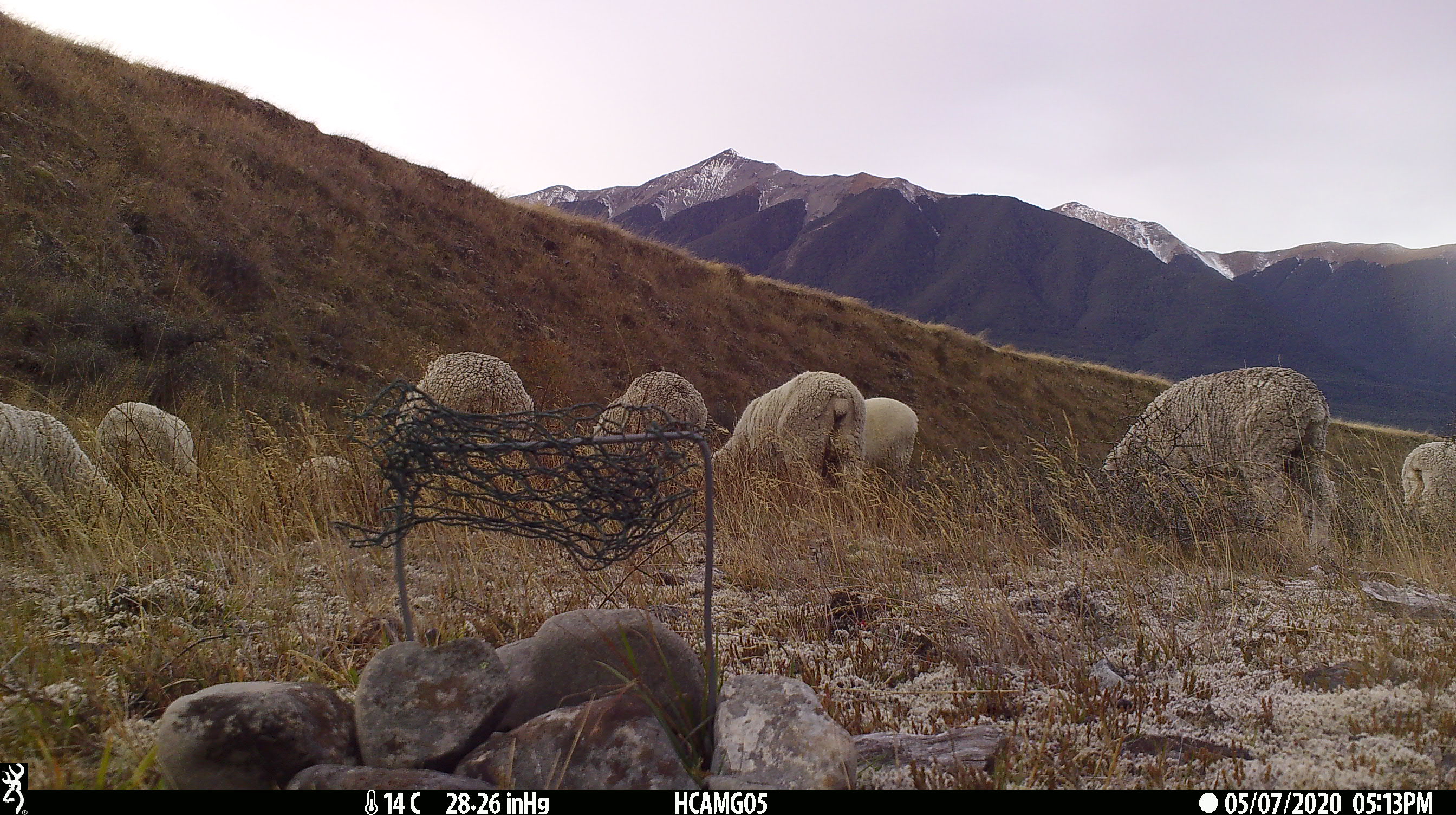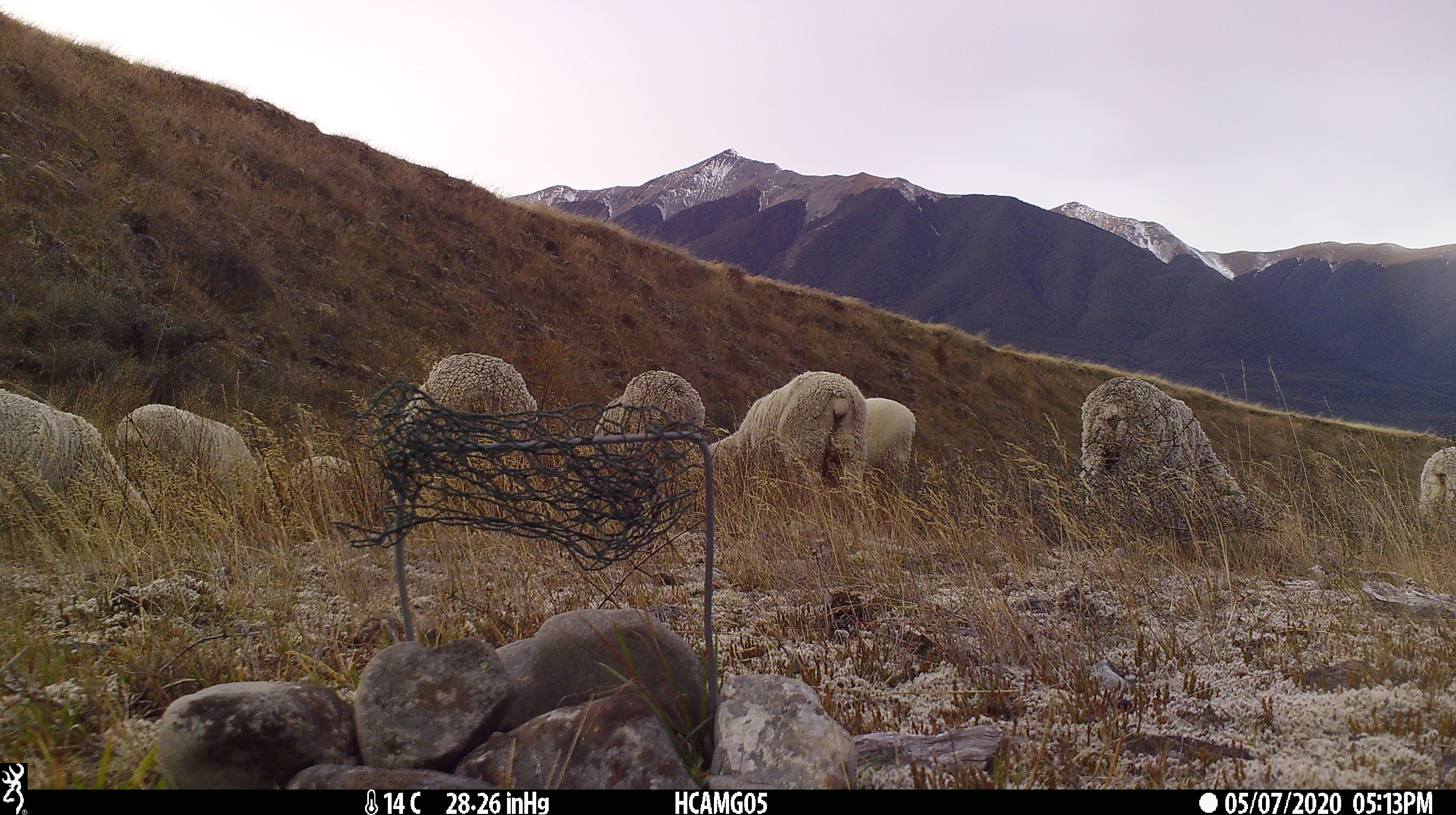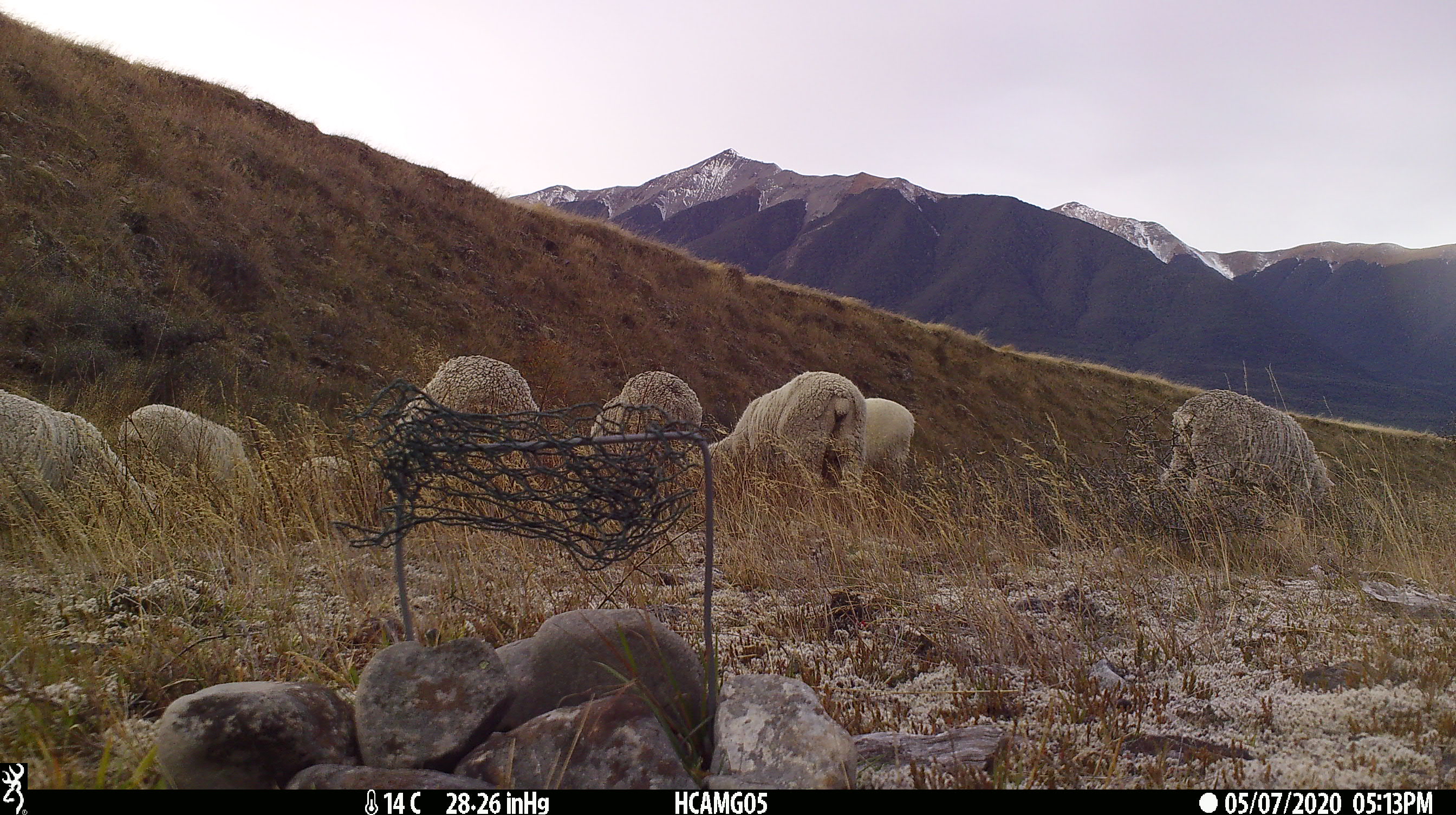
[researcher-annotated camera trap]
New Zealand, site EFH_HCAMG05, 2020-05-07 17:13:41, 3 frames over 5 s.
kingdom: Animalia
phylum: Chordata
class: Mammalia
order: Artiodactyla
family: Bovidae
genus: Ovis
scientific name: Ovis aries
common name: domestic sheep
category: sheep